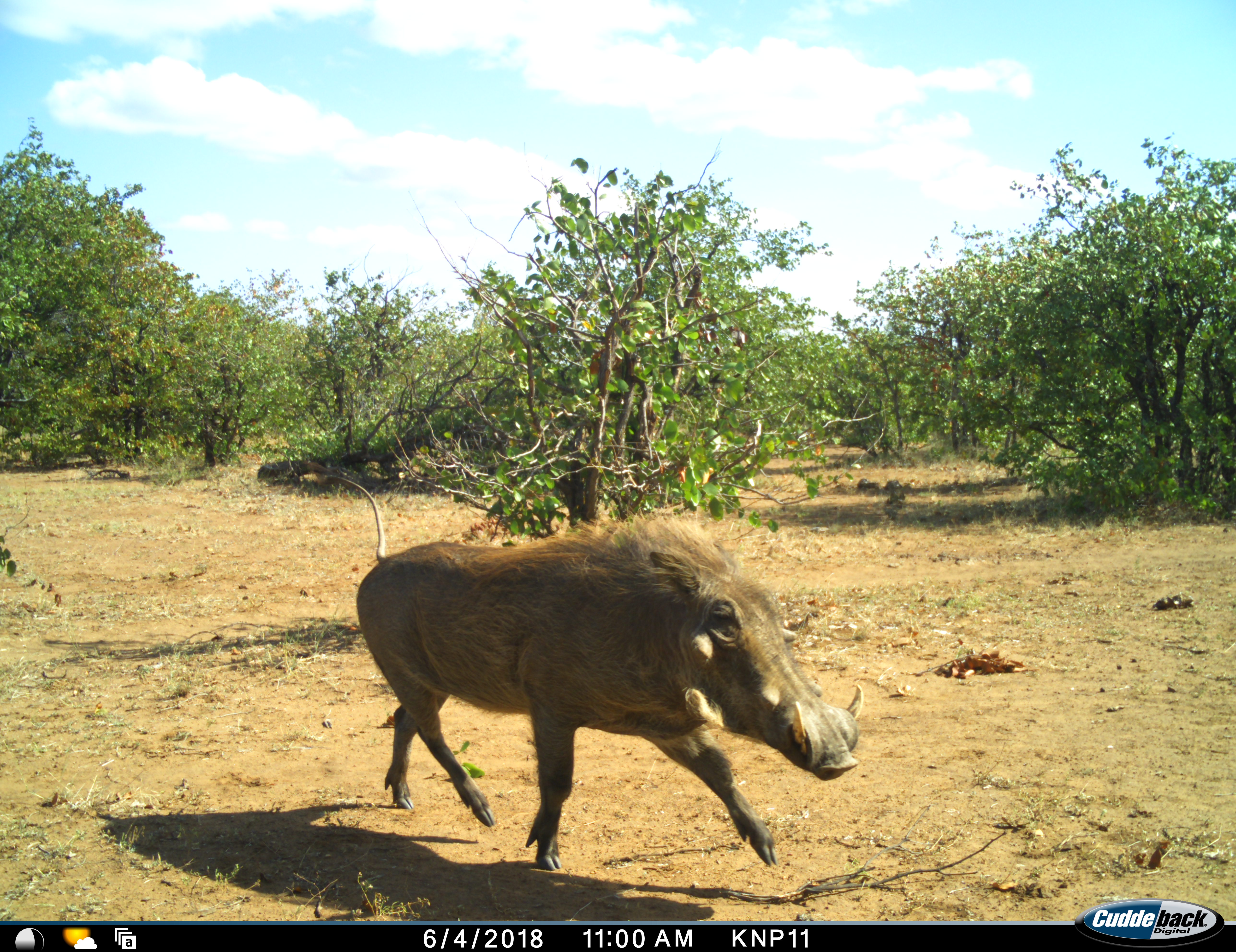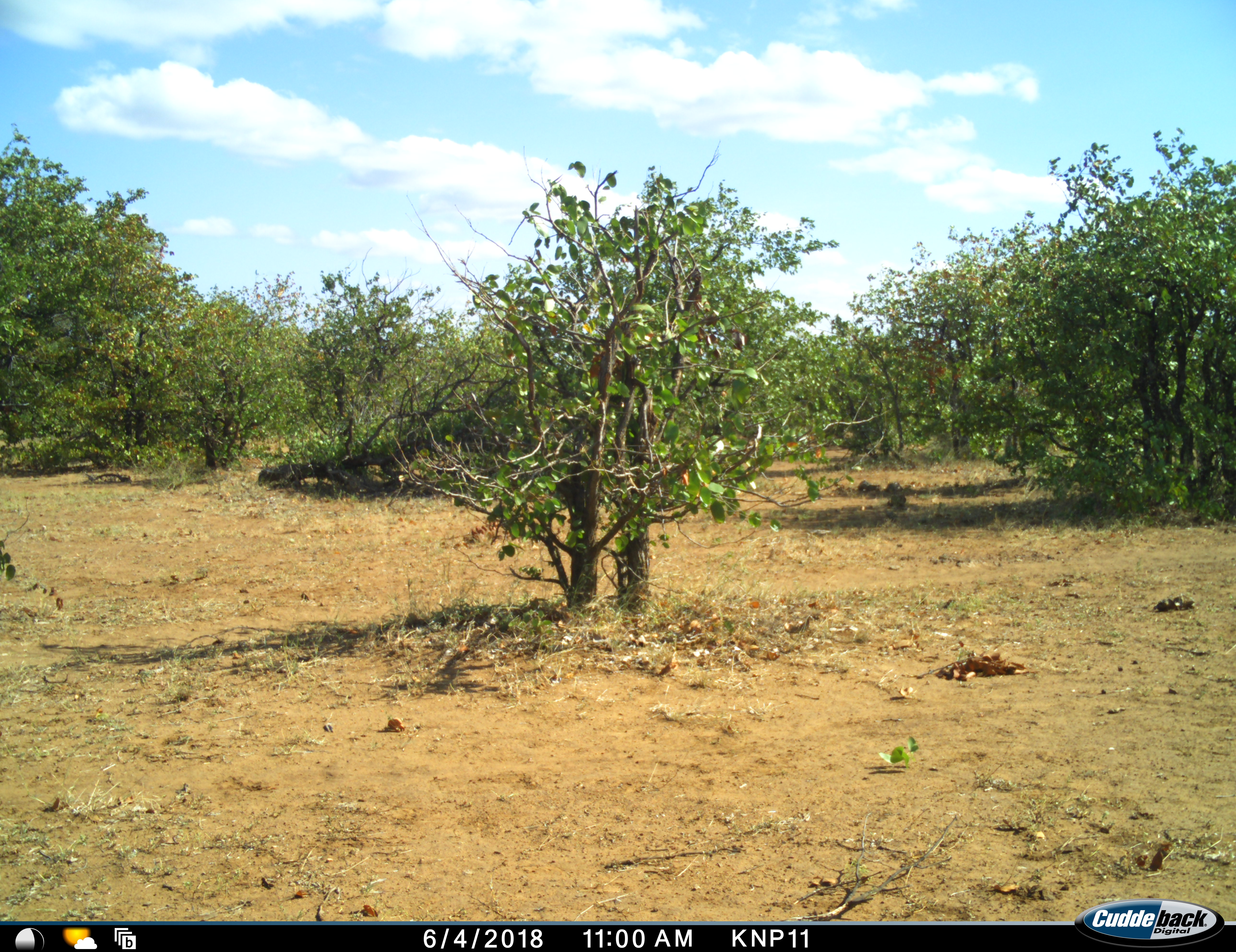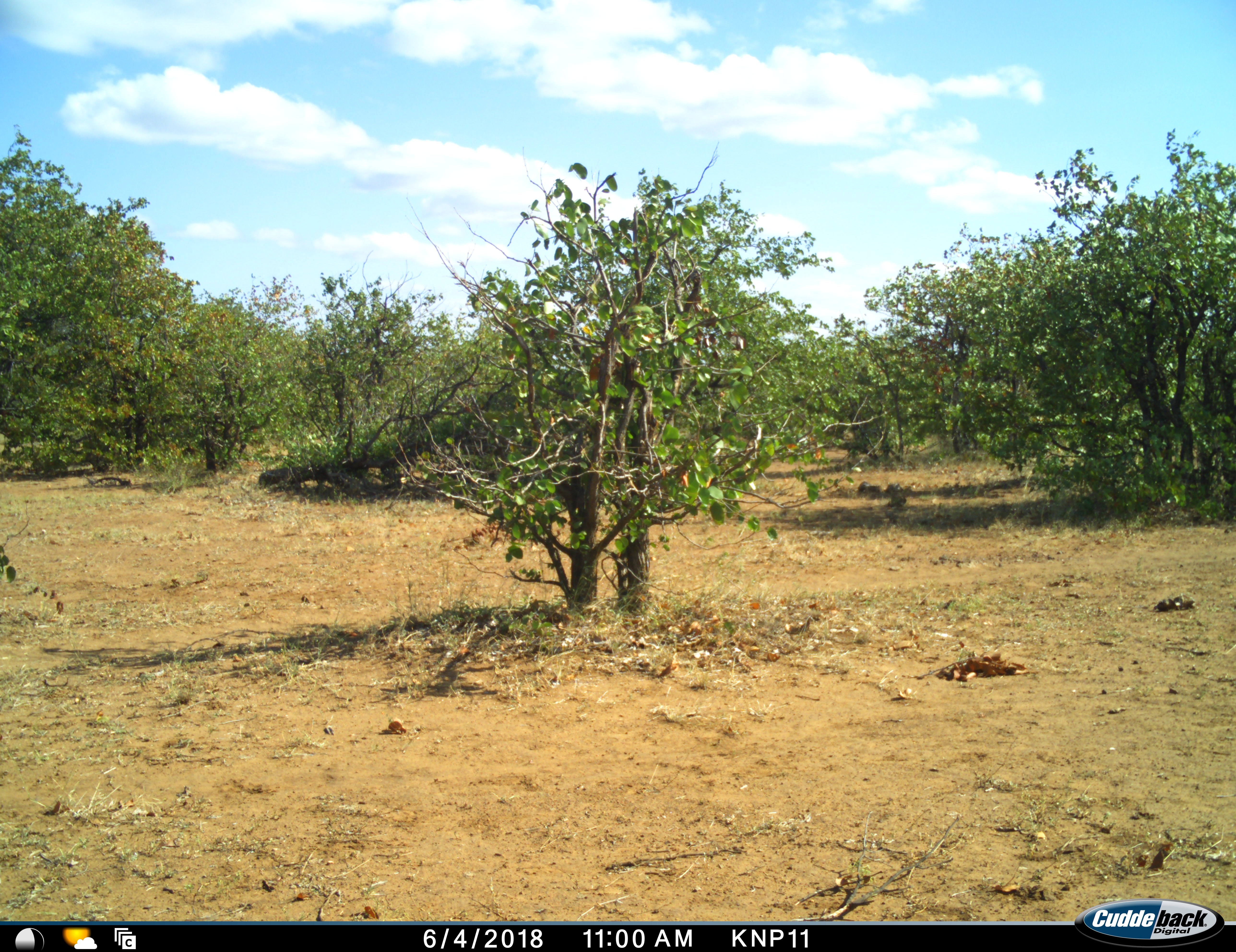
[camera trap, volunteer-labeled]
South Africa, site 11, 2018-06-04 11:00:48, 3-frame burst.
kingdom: Animalia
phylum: Chordata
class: Mammalia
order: Artiodactyla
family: Suidae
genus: Phacochoerus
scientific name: Phacochoerus africanus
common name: warthog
Warthog (Phacochoerus africanus), count 1. Behavior (volunteer vote fractions): standing 0%, resting 0%, moving 100%, interacting 0%. Young present (vote fraction): 0%. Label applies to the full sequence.